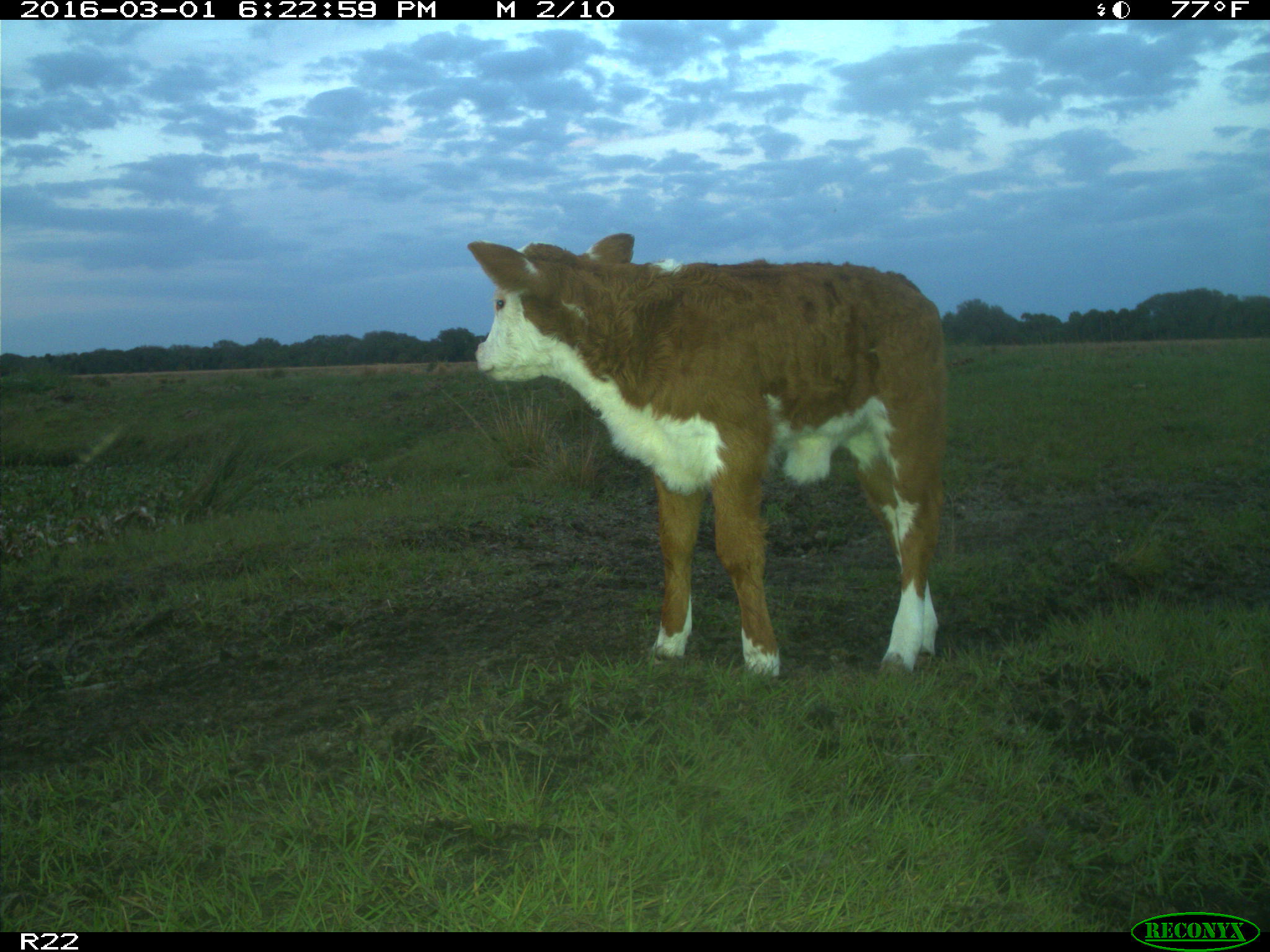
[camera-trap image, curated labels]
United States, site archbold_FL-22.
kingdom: Animalia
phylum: Chordata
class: Mammalia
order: Artiodactyla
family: Bovidae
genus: Bos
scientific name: Bos taurus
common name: domestic cow